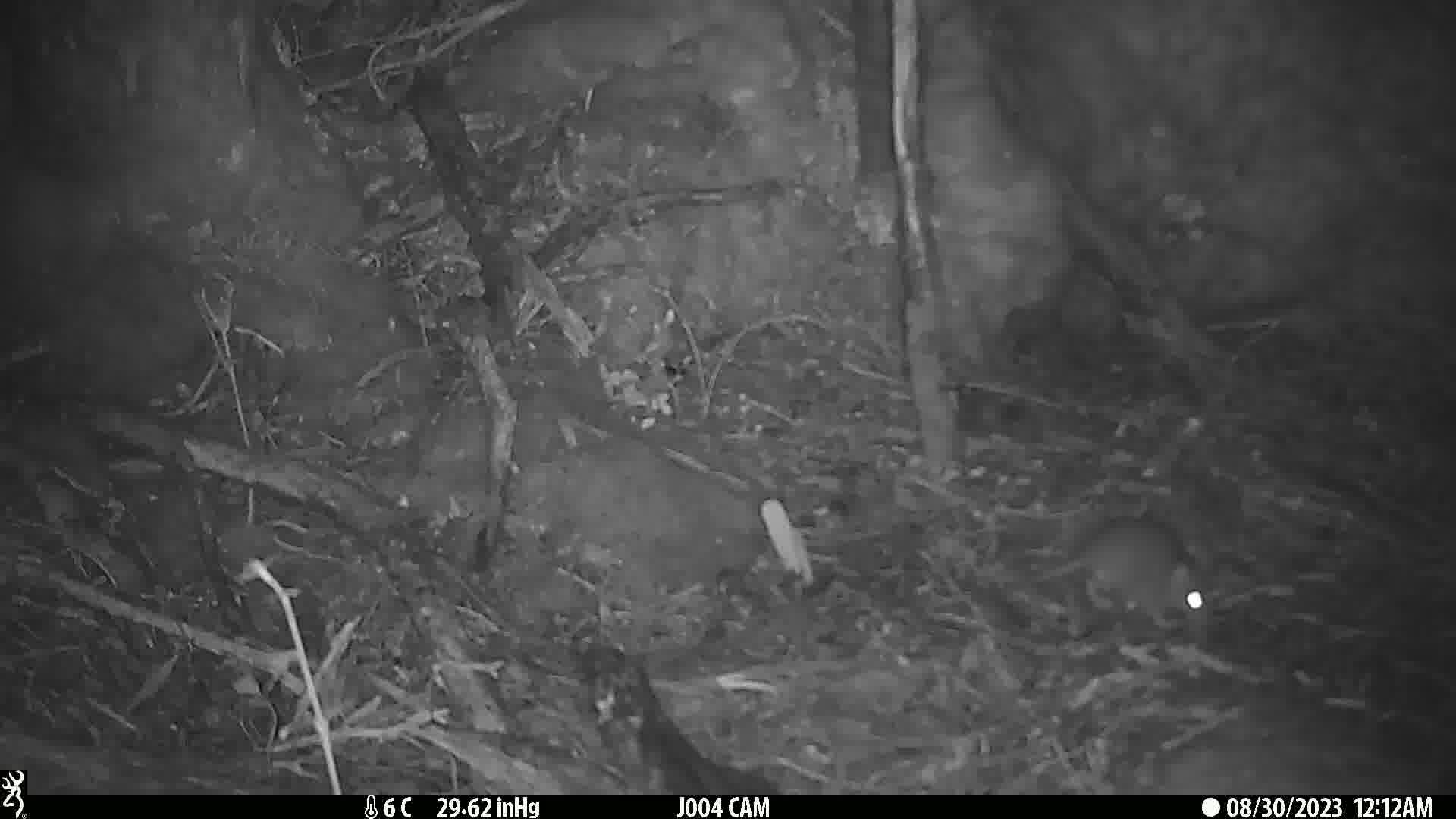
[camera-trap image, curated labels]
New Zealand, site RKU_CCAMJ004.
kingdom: Animalia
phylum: Chordata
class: Mammalia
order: Rodentia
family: Muridae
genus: Rattus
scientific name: Rattus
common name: rat